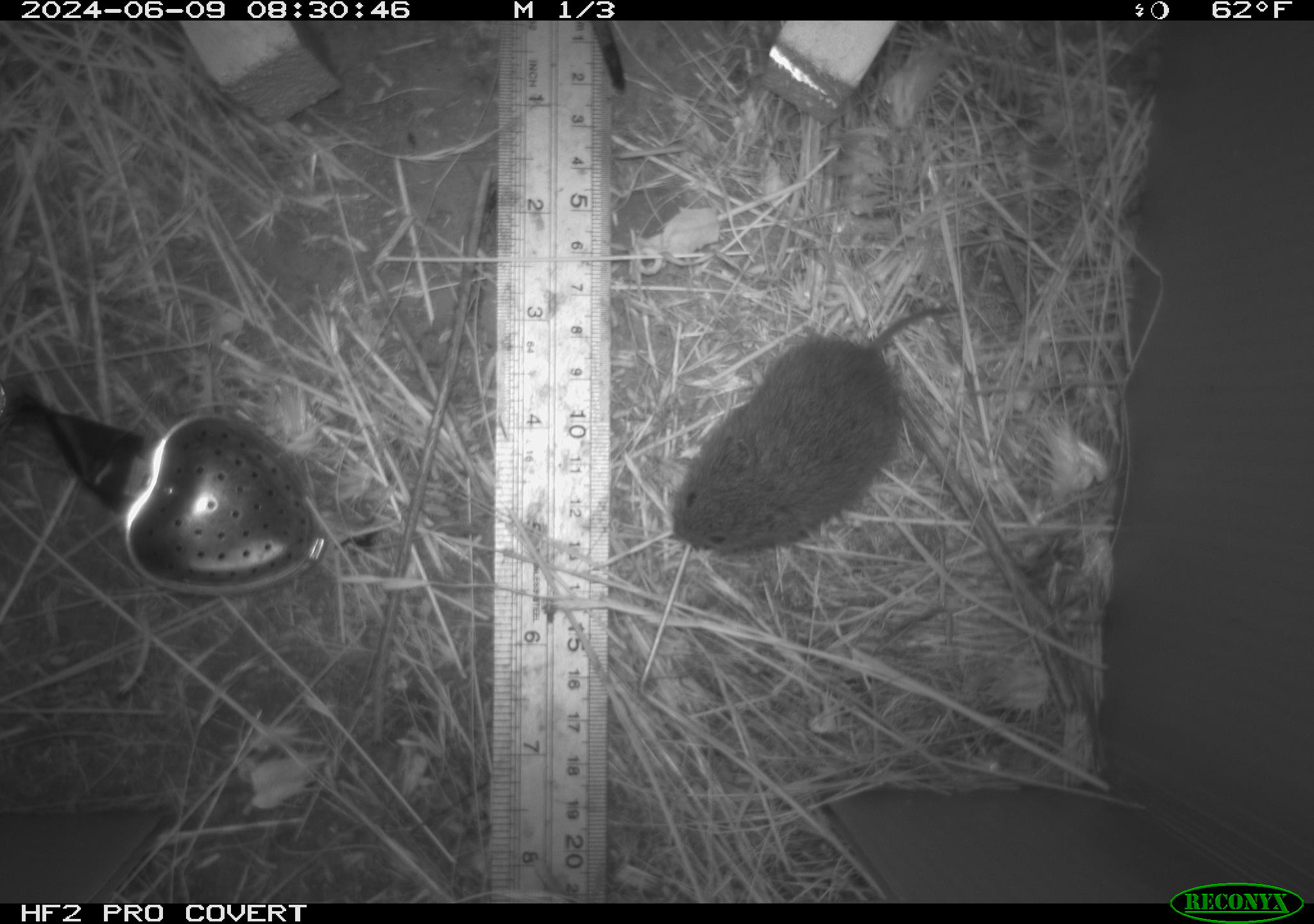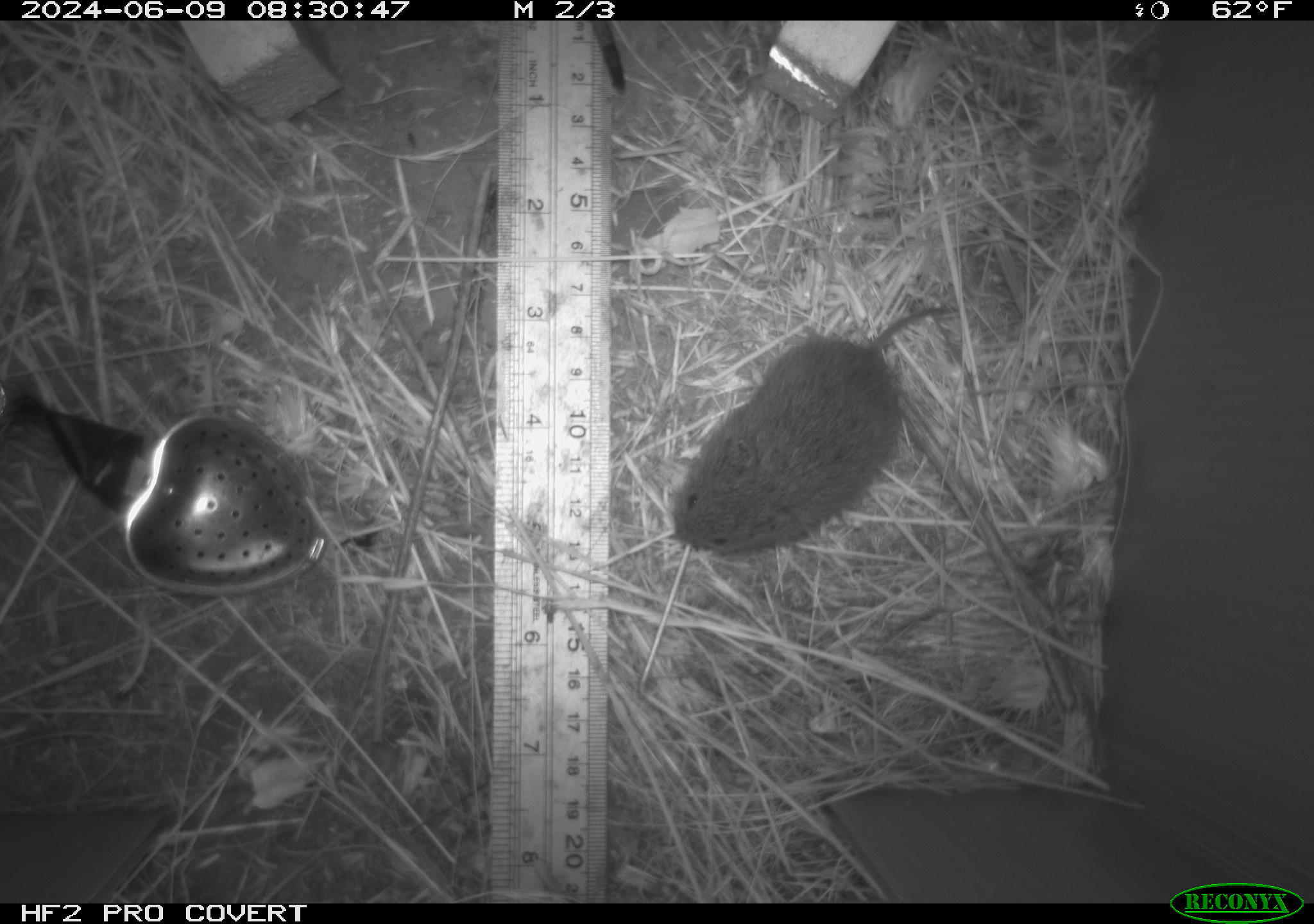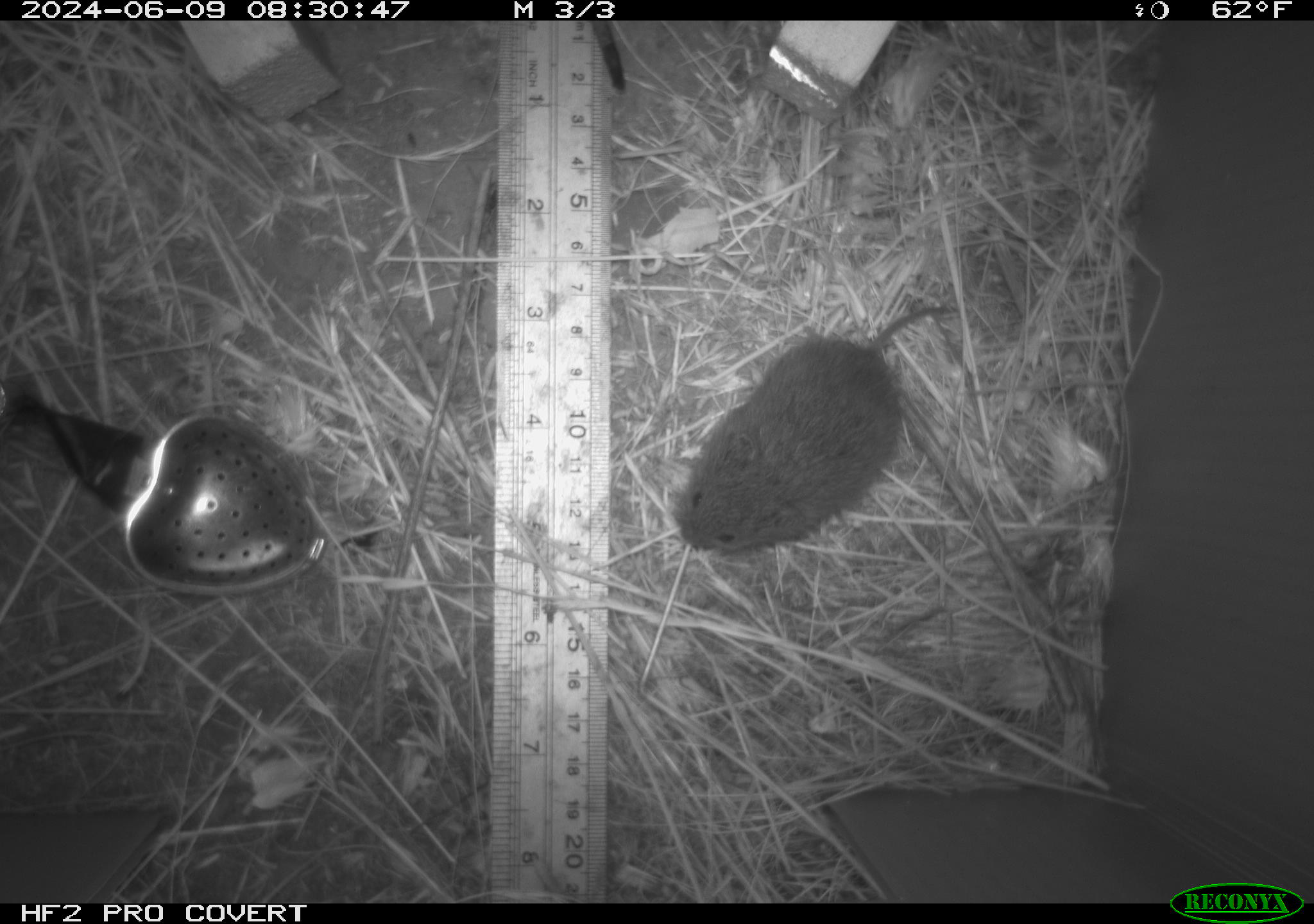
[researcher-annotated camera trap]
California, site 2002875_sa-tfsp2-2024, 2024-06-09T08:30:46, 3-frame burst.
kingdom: Animalia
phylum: Chordata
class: Mammalia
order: Rodentia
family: Cricetidae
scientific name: Arvicolinae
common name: voles, lemmings, and muskrats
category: arvicolinae subfamily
Arvicolinae subfamily (voles, lemmings, and muskrats) (Arvicolinae).